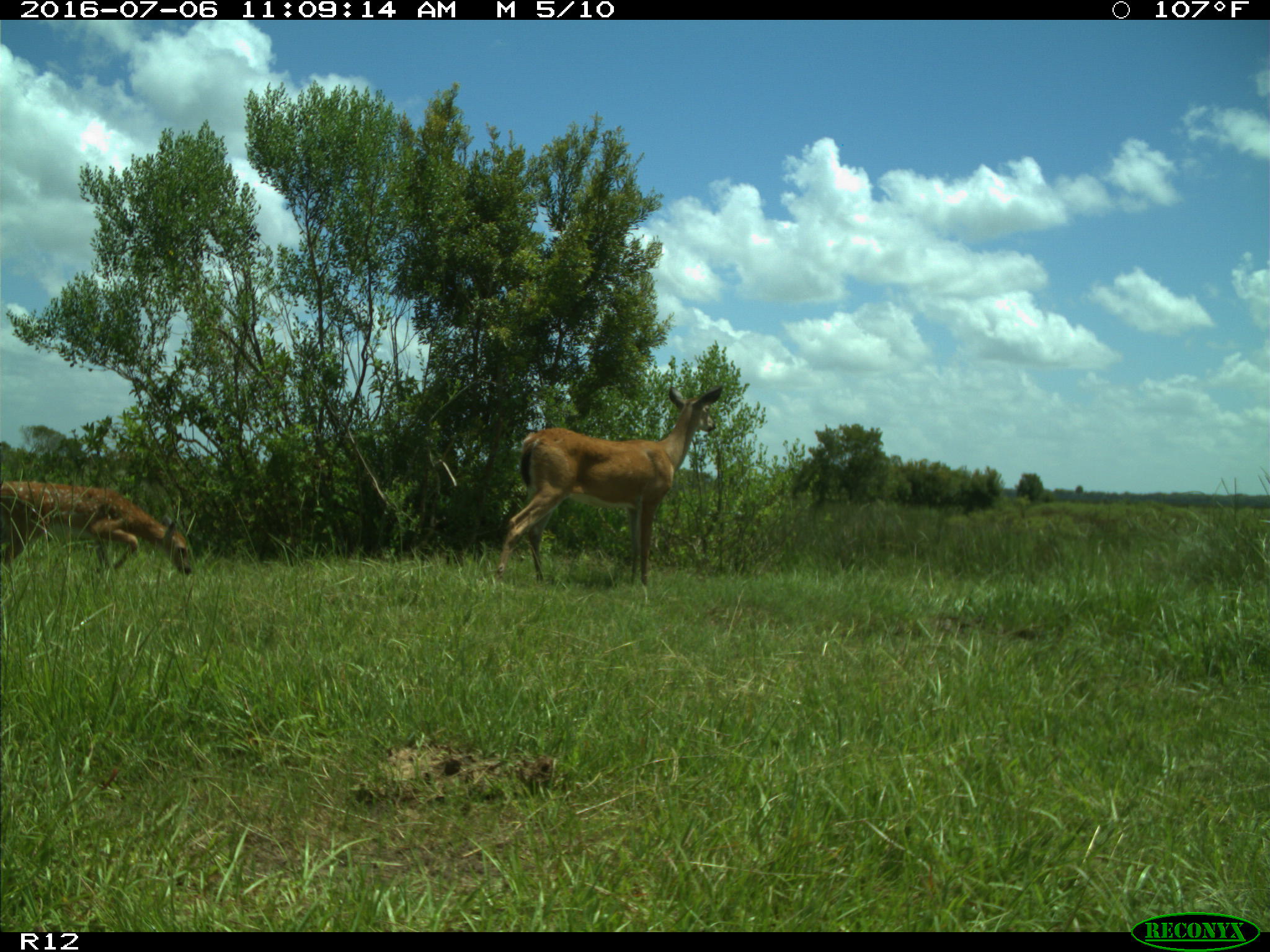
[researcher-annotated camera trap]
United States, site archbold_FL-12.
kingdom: Animalia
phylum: Chordata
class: Mammalia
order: Artiodactyla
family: Cervidae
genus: Odocoileus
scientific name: Odocoileus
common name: deer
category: unidentified deer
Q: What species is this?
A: Unidentified deer (deer) (Odocoileus).